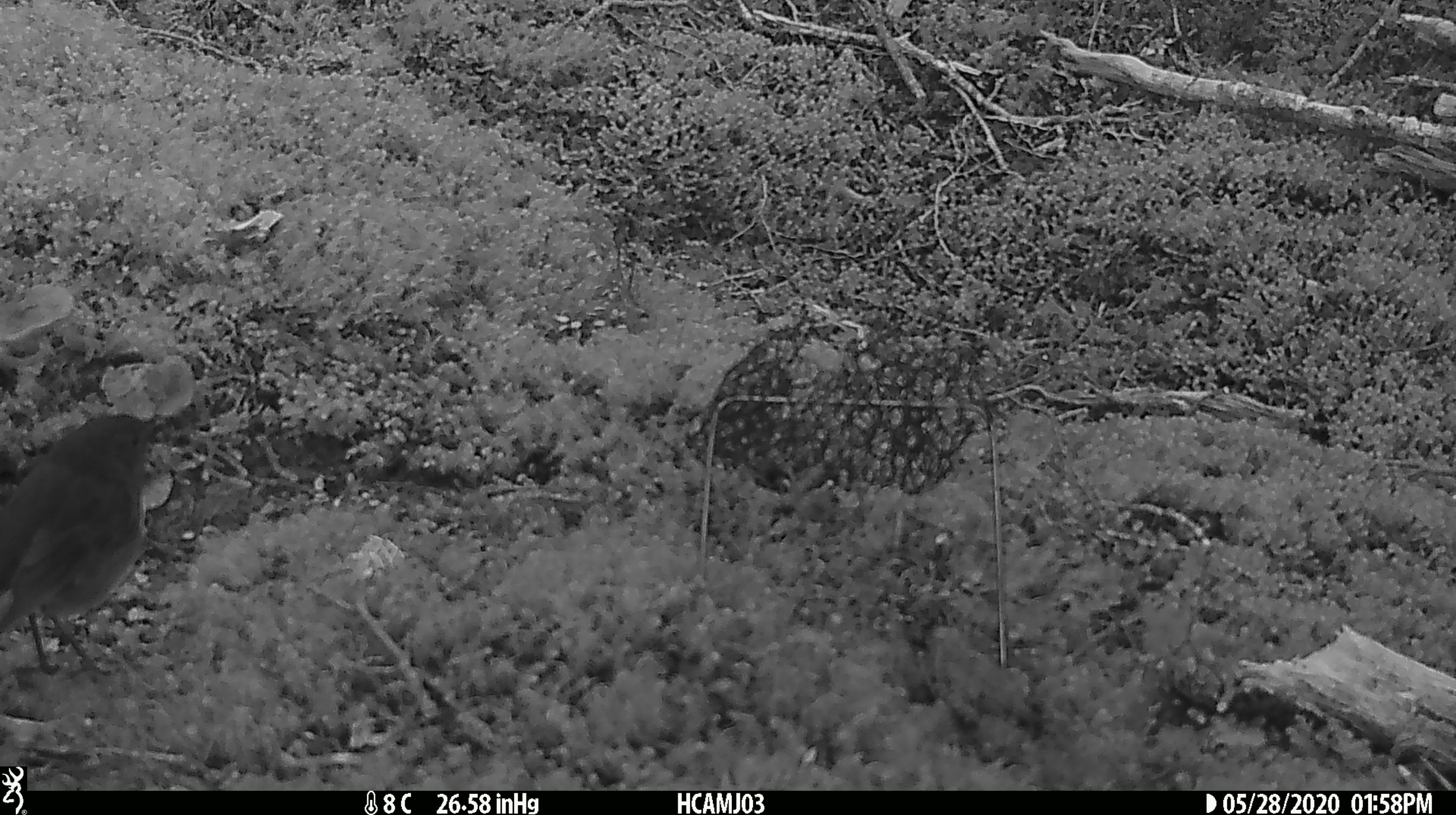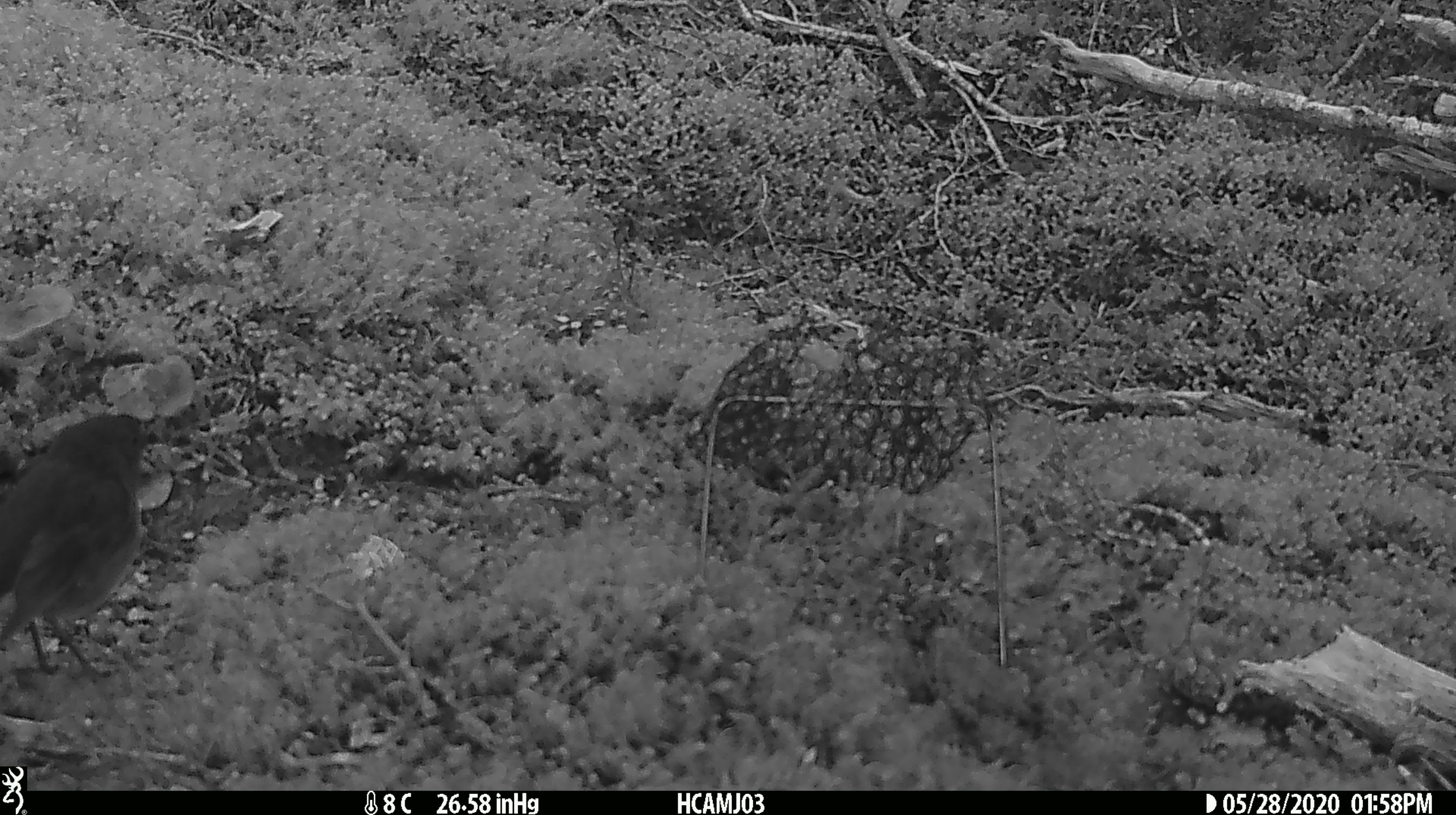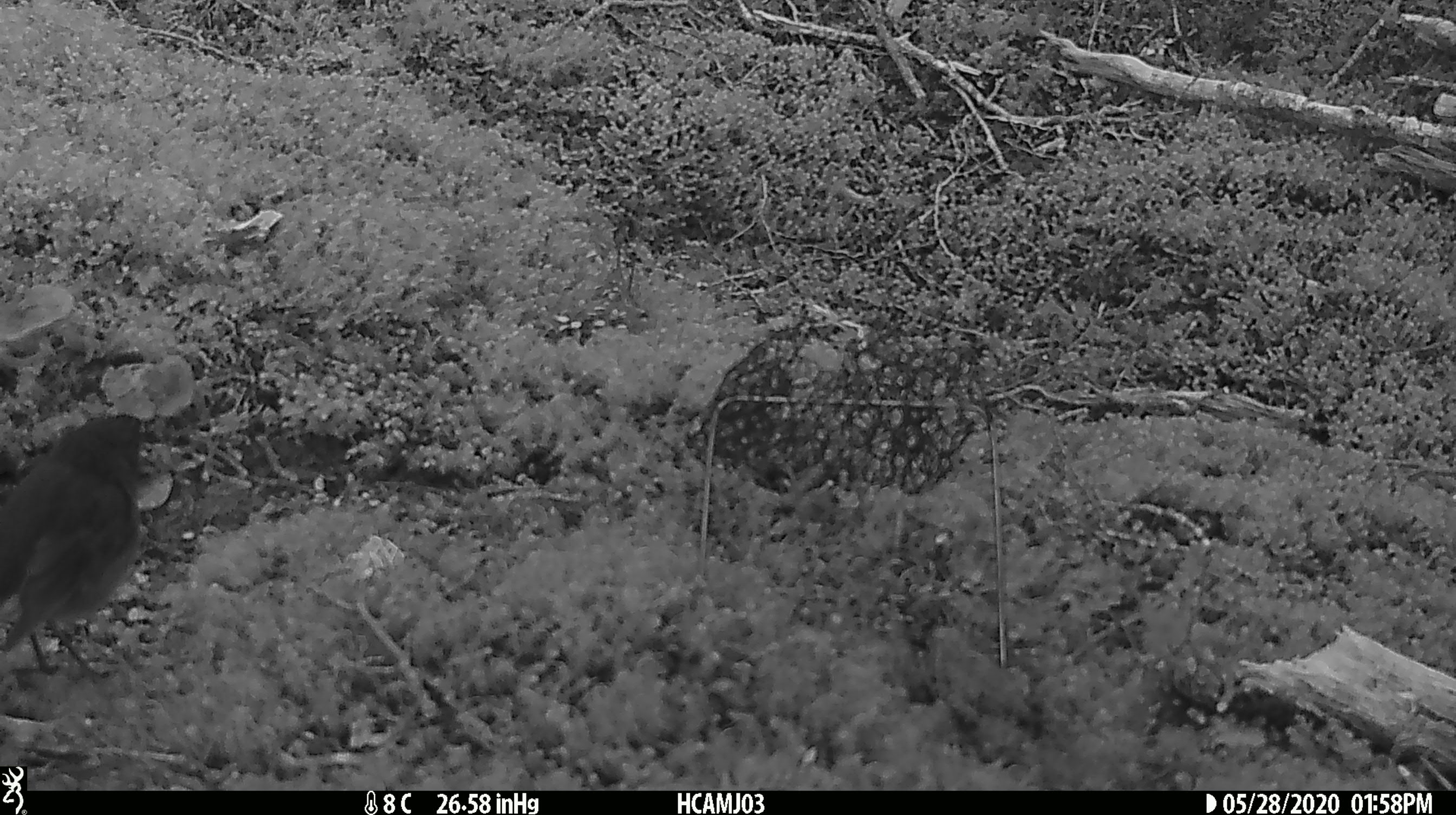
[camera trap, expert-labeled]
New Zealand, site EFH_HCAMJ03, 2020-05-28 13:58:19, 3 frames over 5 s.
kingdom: Animalia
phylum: Chordata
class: Aves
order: Passeriformes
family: Petroicidae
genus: Petroica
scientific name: Petroica australis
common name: new zealand robin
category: robin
Robin (new zealand robin) (Petroica australis).